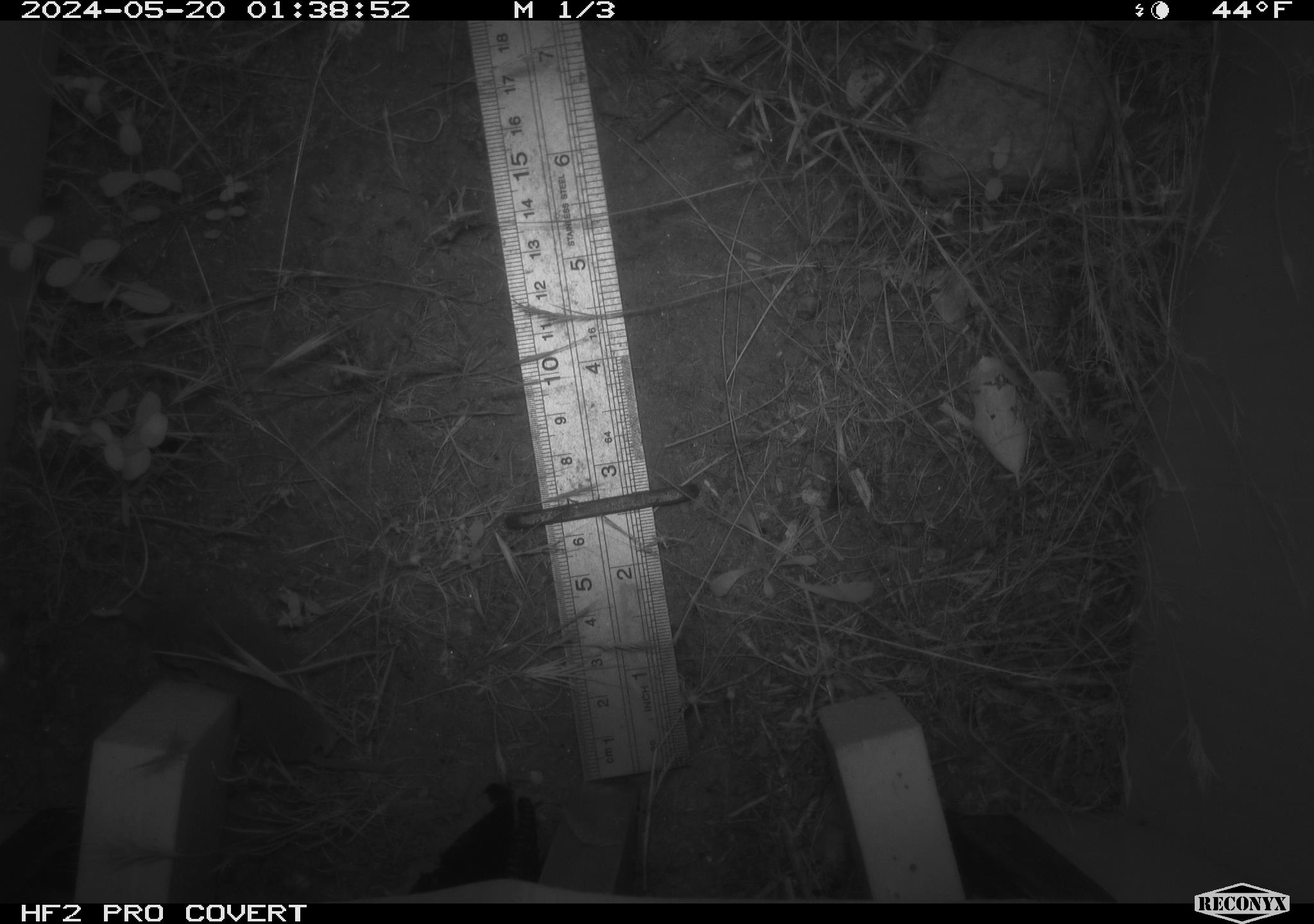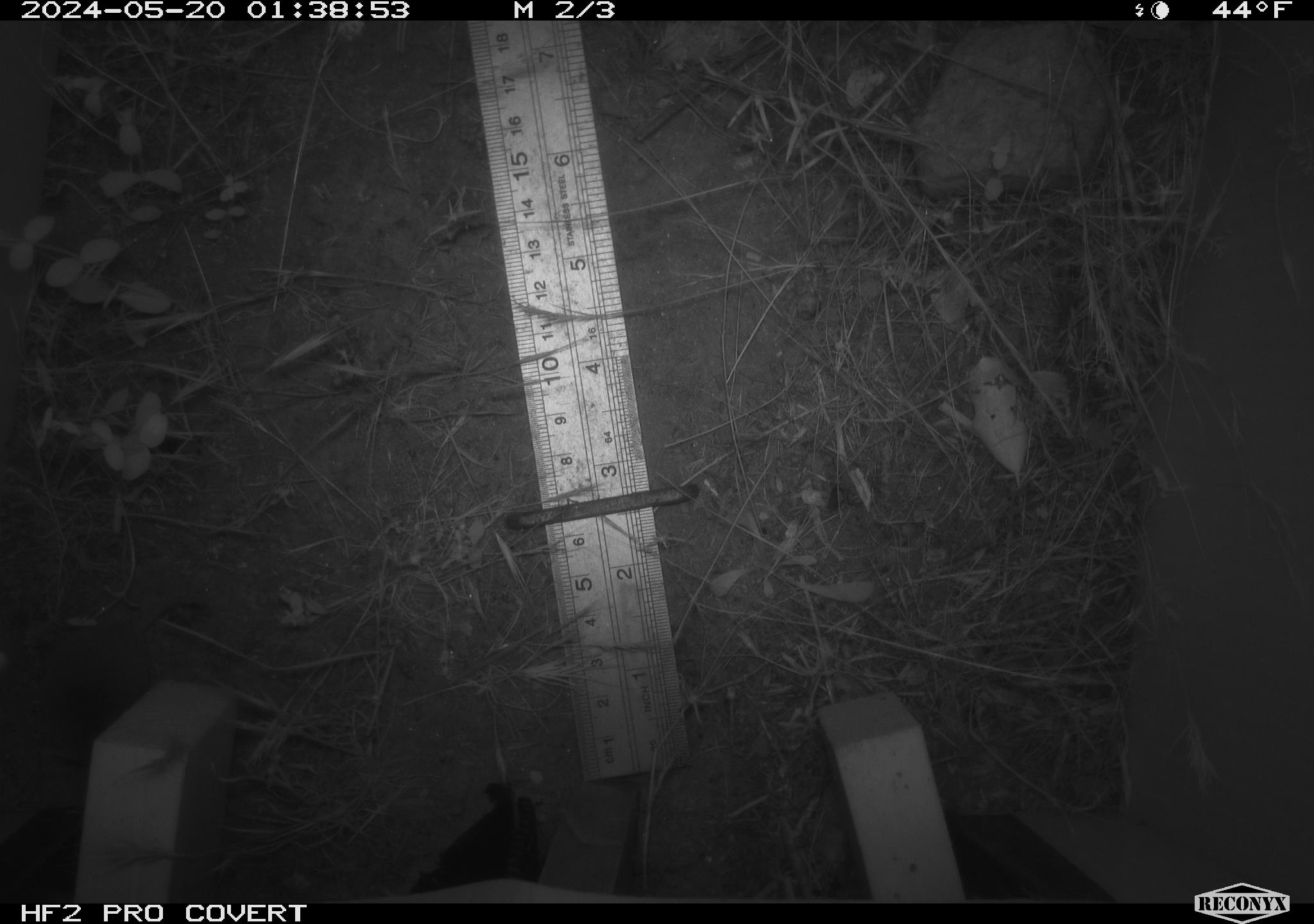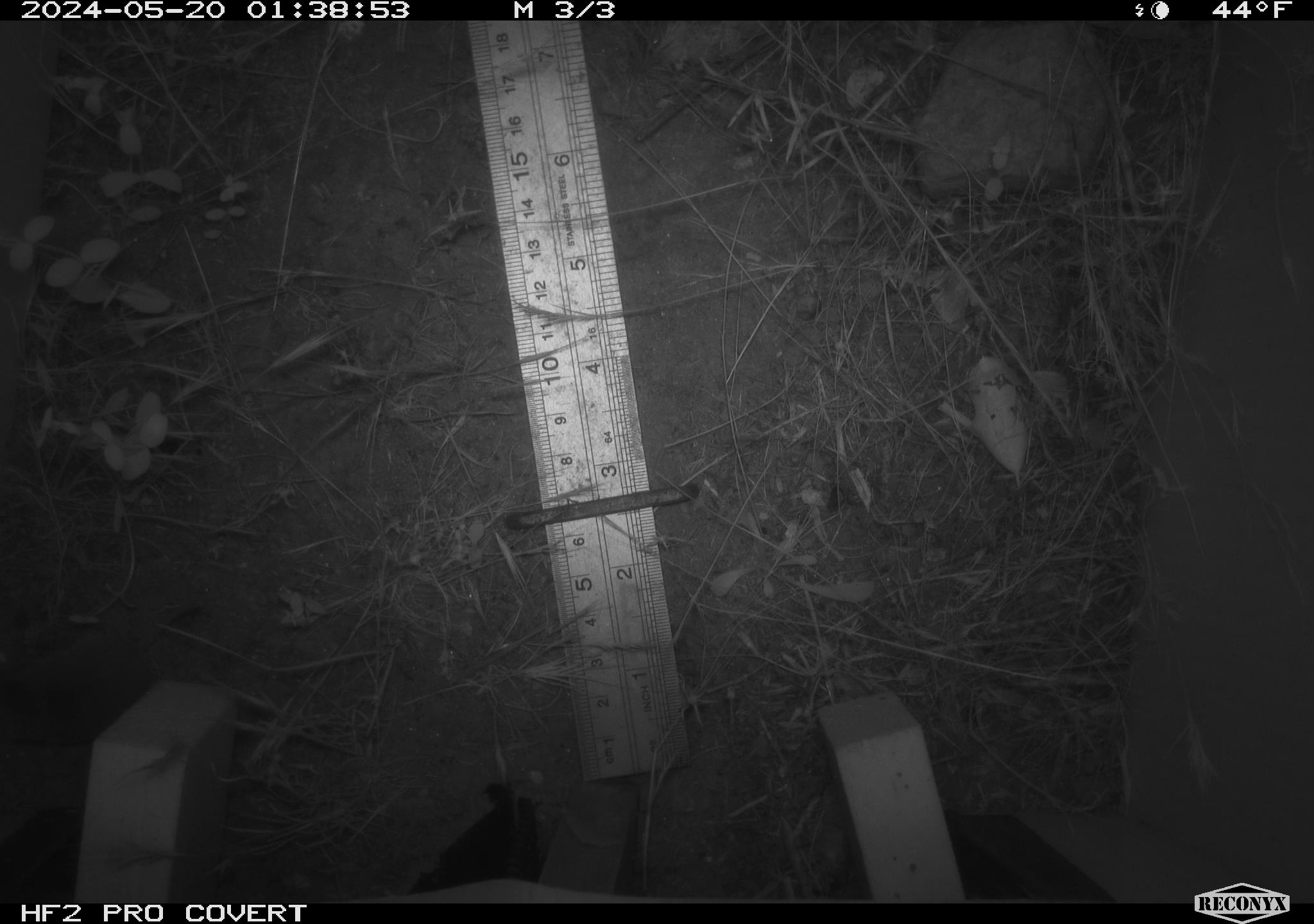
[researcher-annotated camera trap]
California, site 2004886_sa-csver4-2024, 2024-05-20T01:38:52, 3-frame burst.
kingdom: Animalia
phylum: Chordata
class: Mammalia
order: Eulipotyphla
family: Soricidae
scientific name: Soricidae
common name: shrews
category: soricidae family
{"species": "soricidae family (shrews) (Soricidae)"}